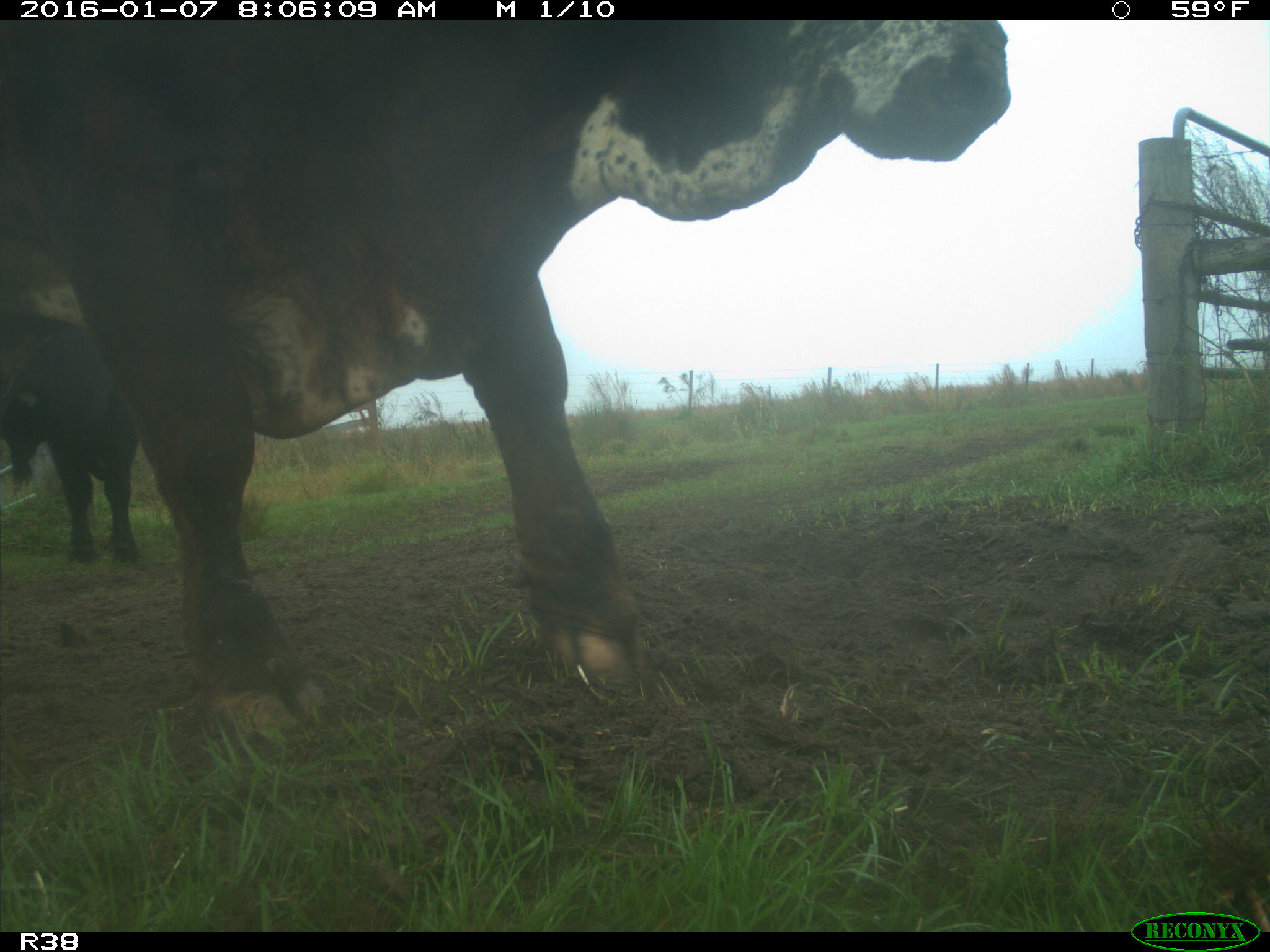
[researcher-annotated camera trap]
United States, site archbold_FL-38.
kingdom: Animalia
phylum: Chordata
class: Mammalia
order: Artiodactyla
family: Bovidae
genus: Bos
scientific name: Bos taurus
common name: domestic cow